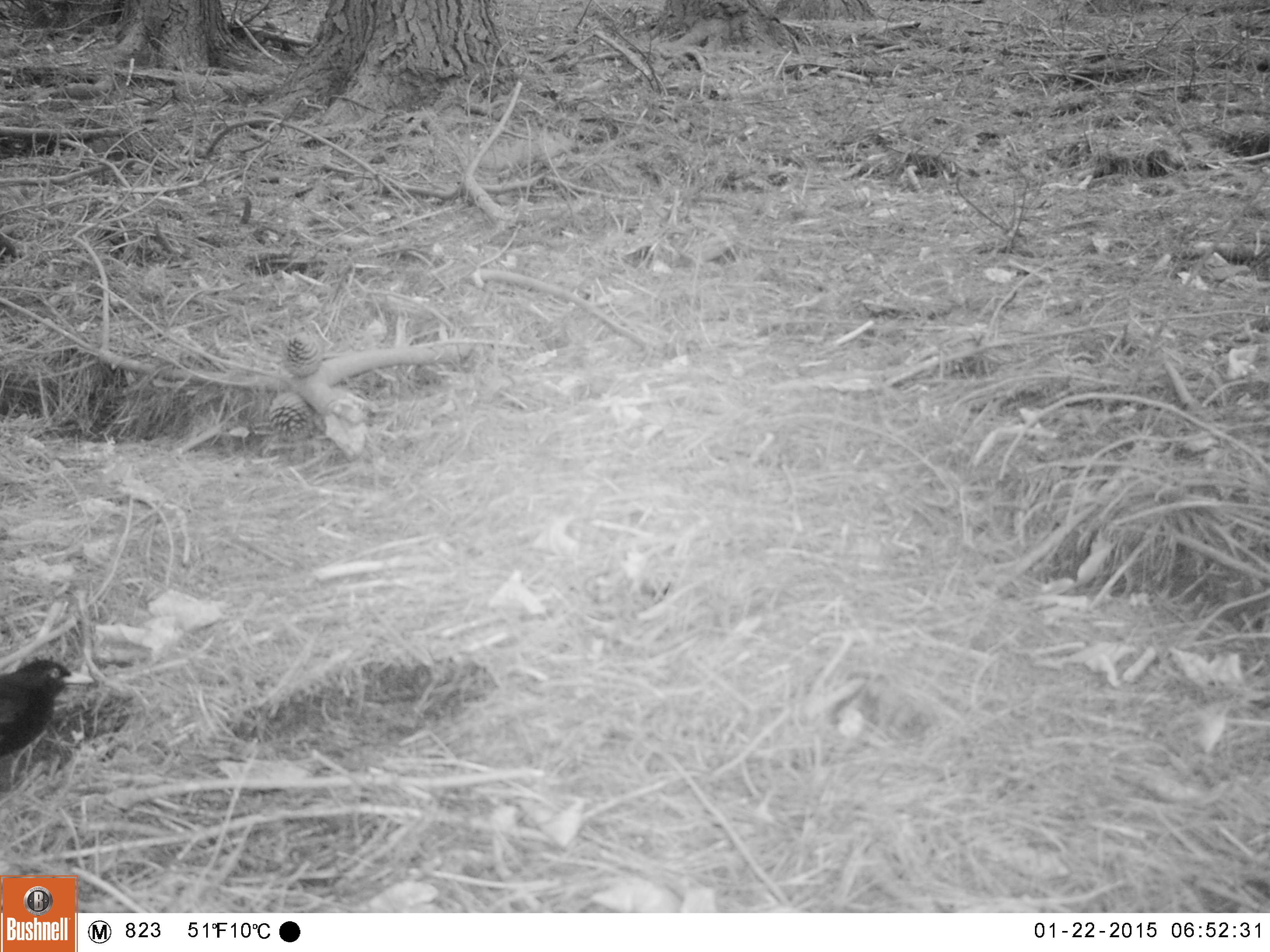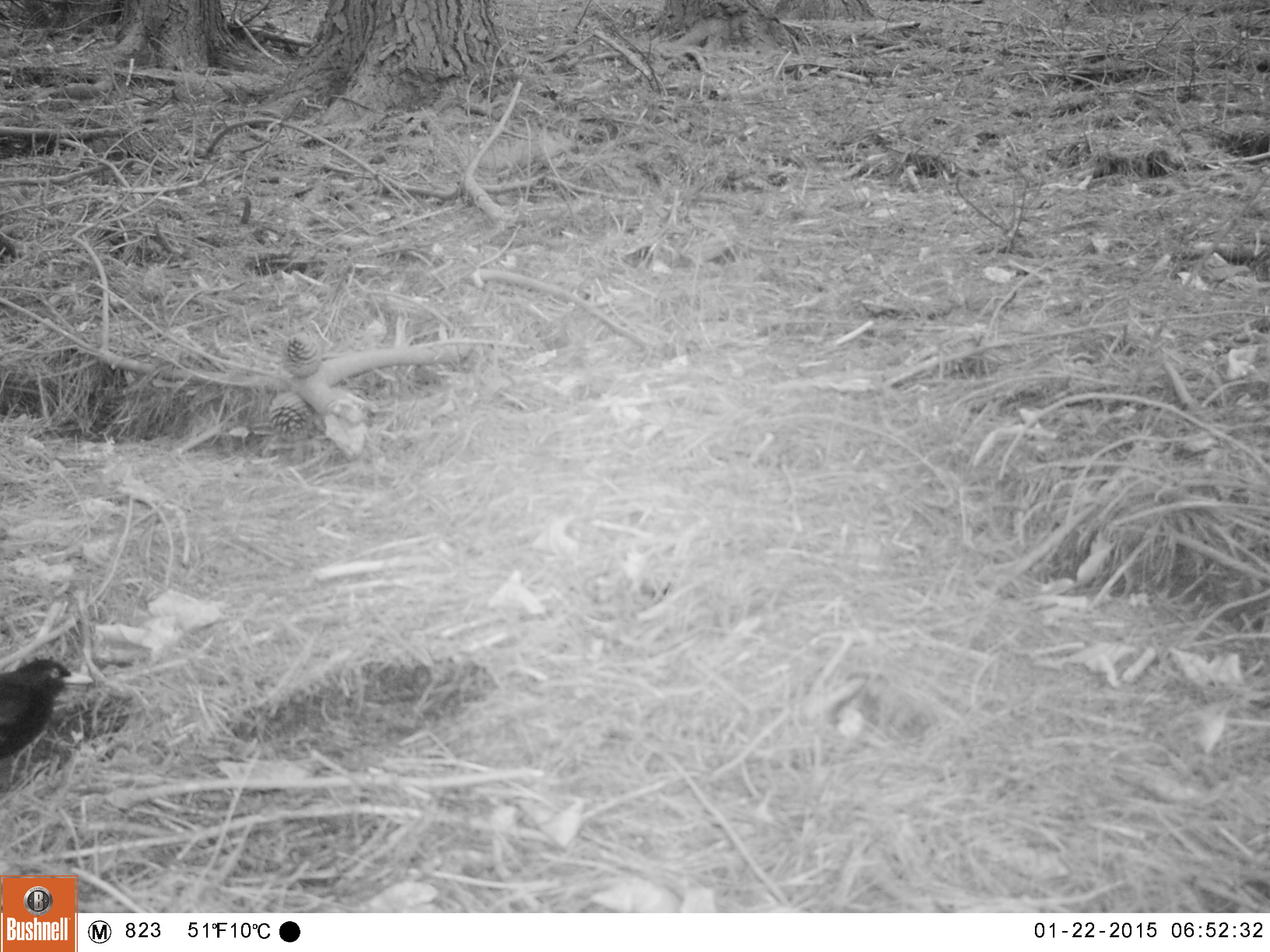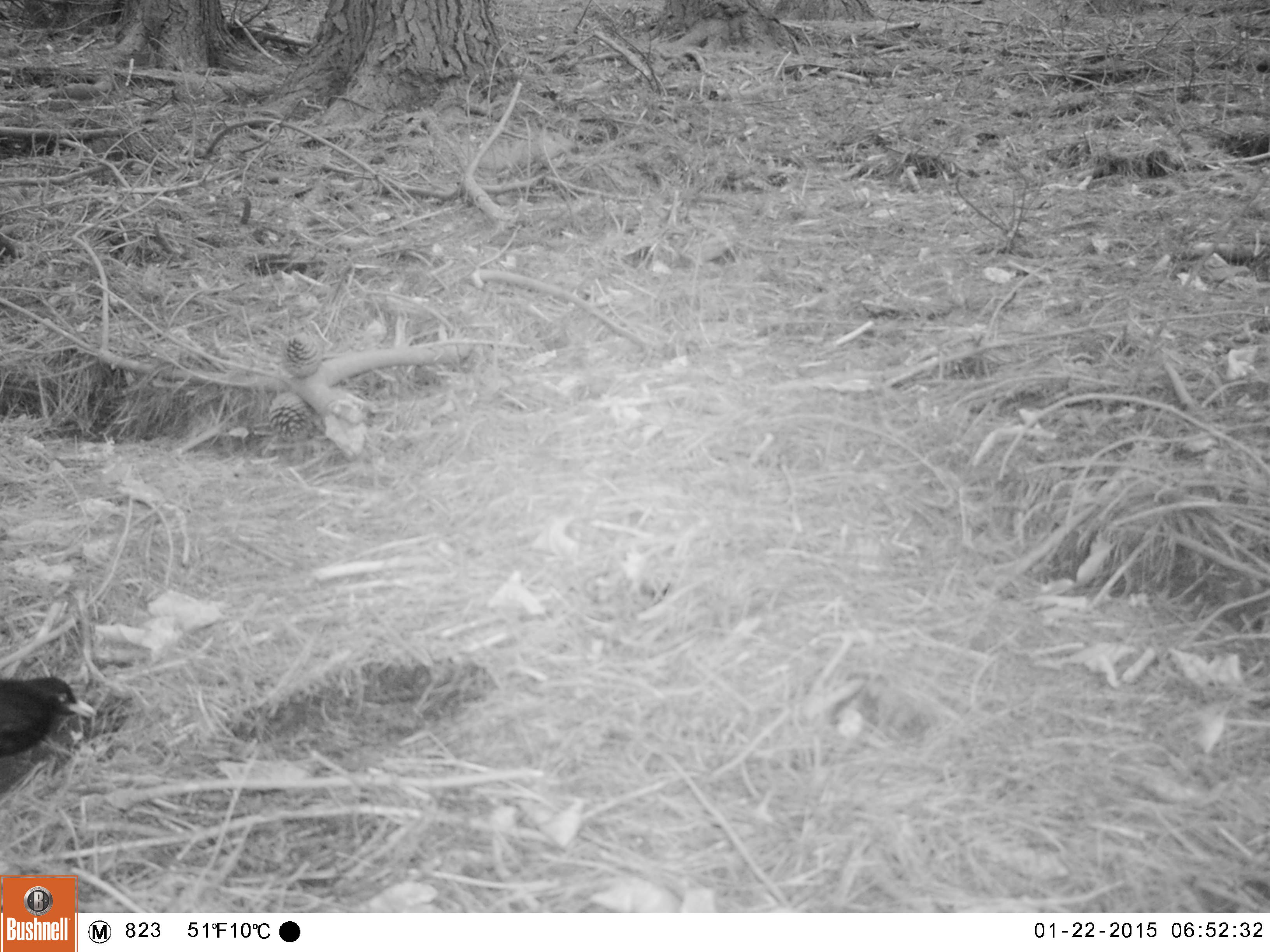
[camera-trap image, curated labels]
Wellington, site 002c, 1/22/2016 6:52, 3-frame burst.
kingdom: Animalia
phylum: Chordata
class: Aves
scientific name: Aves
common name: bird